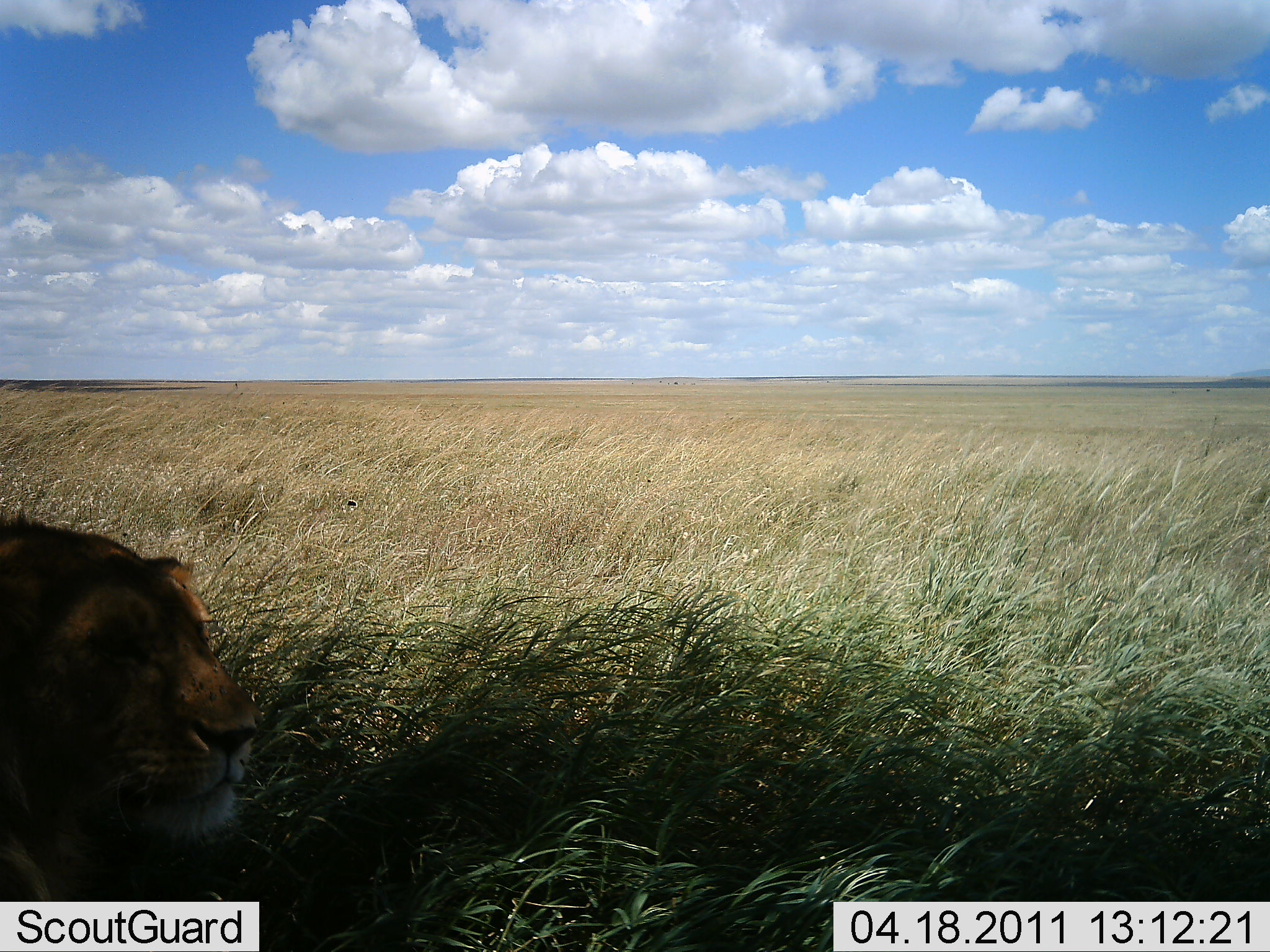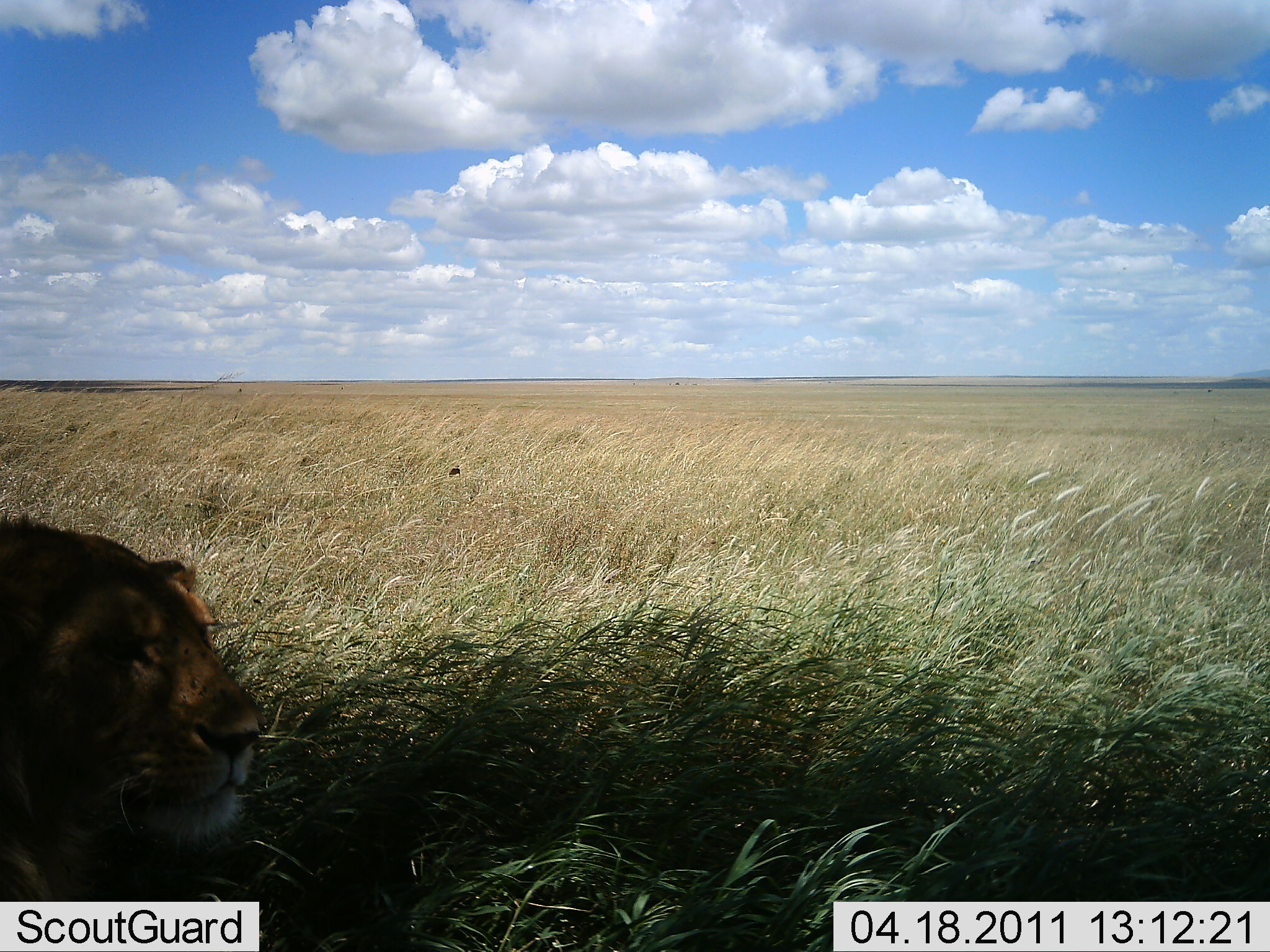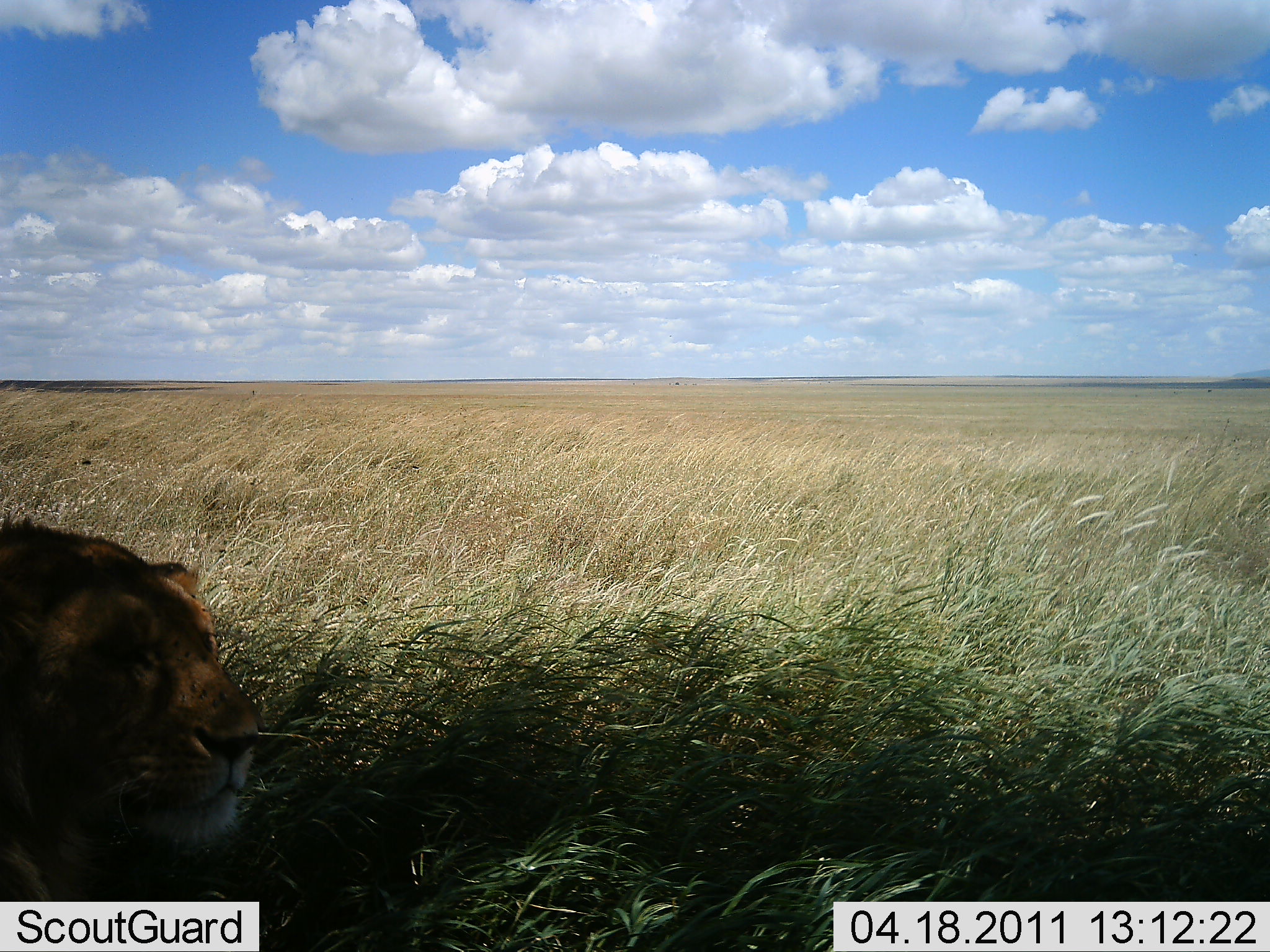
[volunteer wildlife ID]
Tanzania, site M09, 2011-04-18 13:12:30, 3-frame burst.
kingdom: Animalia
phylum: Chordata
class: Mammalia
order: Carnivora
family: Felidae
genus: Panthera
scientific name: Panthera leo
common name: lion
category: lionfemale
Lionfemale (lion) (Panthera leo), count 1. Behavior (volunteer vote fractions): standing 0%, resting 90%, moving 10%, interacting 0%. Young present (vote fraction): 0%. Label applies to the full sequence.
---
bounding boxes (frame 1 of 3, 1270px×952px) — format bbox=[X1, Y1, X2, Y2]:
animal: bbox=[0, 510, 262, 901]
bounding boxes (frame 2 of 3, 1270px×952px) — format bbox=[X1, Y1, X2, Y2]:
animal: bbox=[0, 510, 262, 901]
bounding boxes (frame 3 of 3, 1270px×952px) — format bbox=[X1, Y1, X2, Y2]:
animal: bbox=[0, 510, 262, 901]